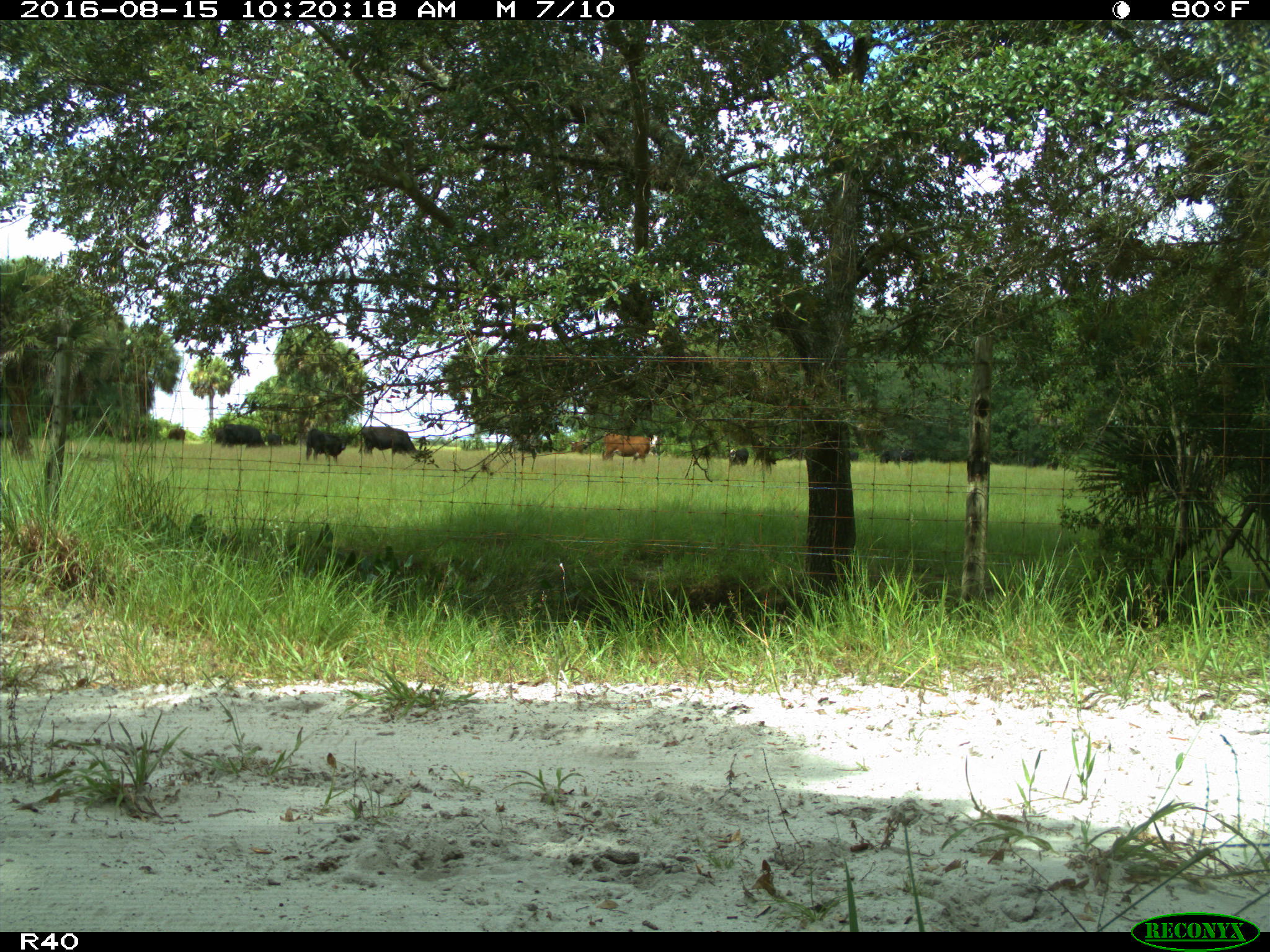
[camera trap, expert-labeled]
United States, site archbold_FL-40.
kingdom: Animalia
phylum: Chordata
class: Mammalia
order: Artiodactyla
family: Bovidae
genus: Bos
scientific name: Bos taurus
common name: domestic cow